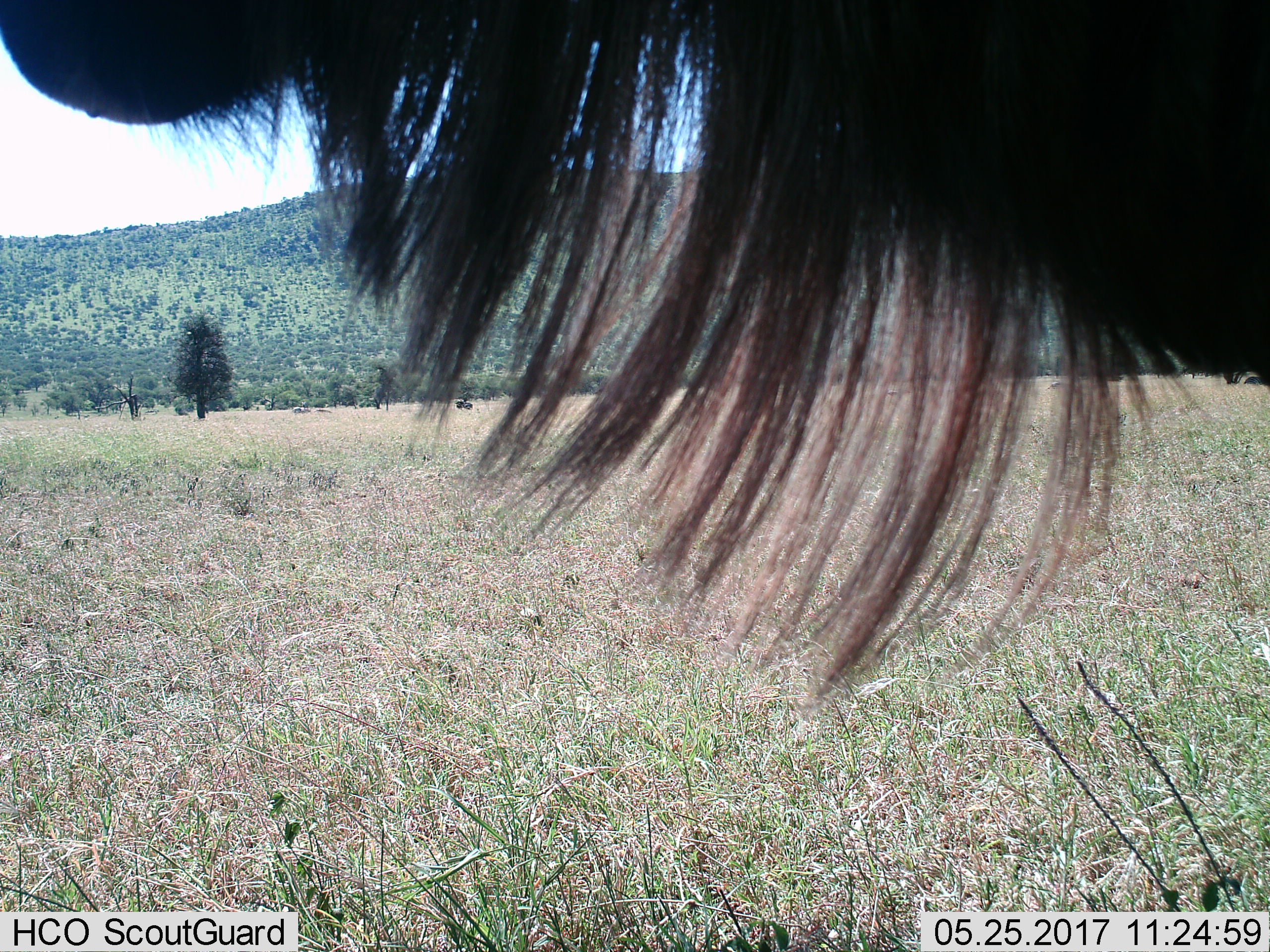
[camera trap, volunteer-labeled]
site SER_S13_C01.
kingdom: Animalia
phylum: Chordata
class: Mammalia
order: Artiodactyla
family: Bovidae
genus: Connochaetes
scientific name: Connochaetes taurinus taurinus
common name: blue wildebeest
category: wildebeestblue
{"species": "wildebeestblue (blue wildebeest) (Connochaetes taurinus taurinus)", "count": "1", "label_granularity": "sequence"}